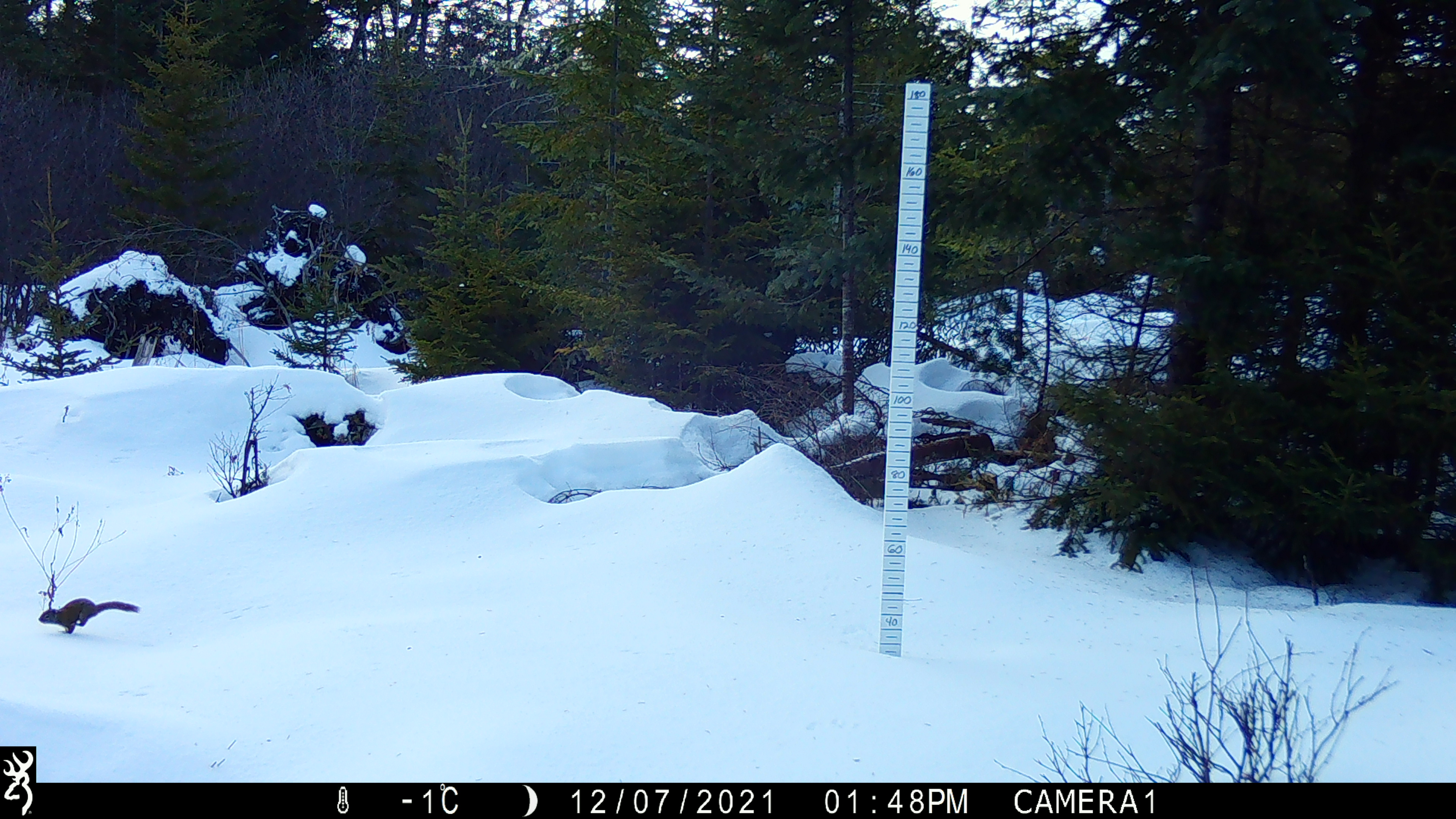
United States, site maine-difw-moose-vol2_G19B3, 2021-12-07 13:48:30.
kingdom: Animalia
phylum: Chordata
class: Mammalia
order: Rodentia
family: Sciuridae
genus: Tamiasciurus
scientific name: Tamiasciurus hudsonicus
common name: red squirrel